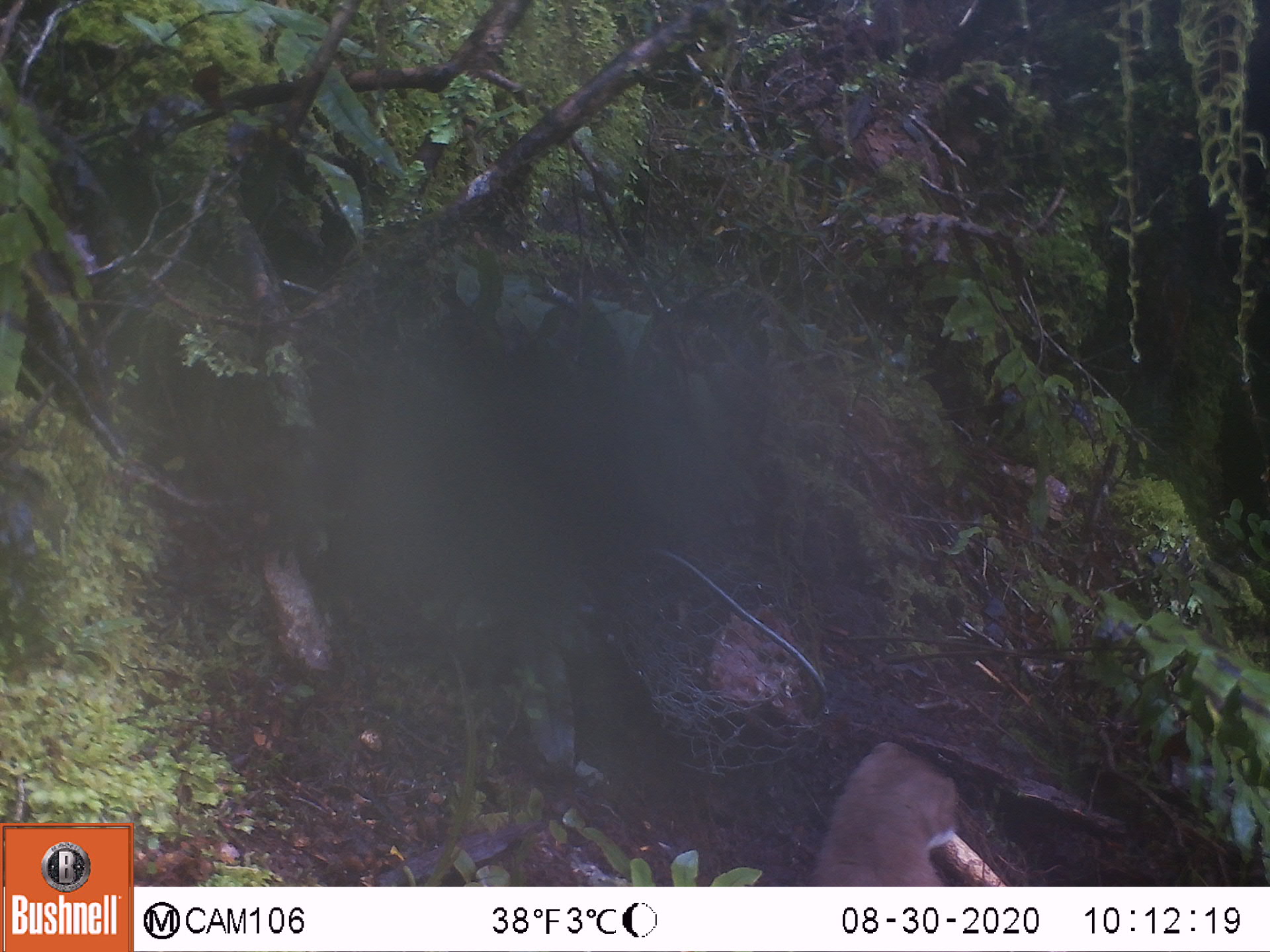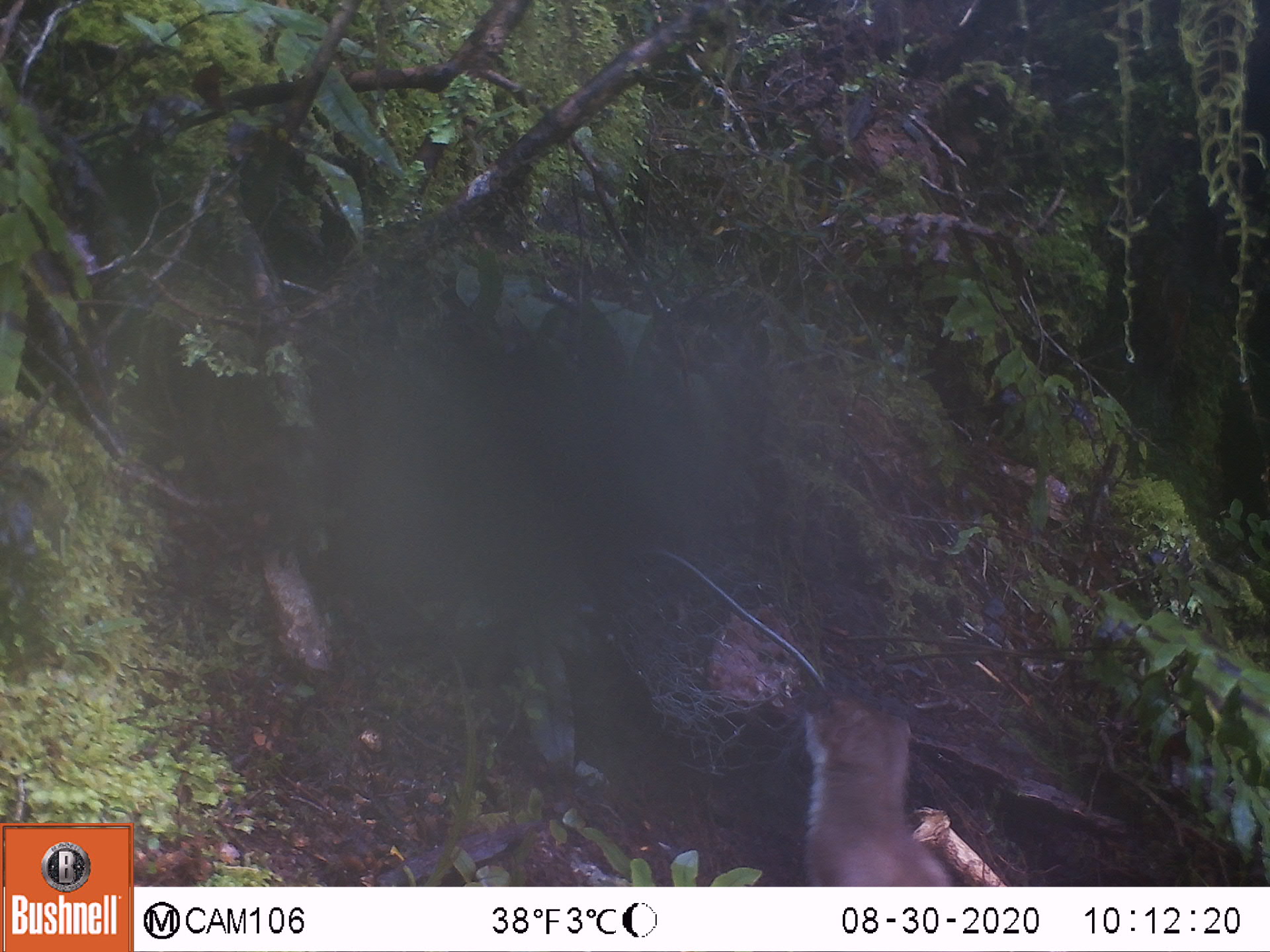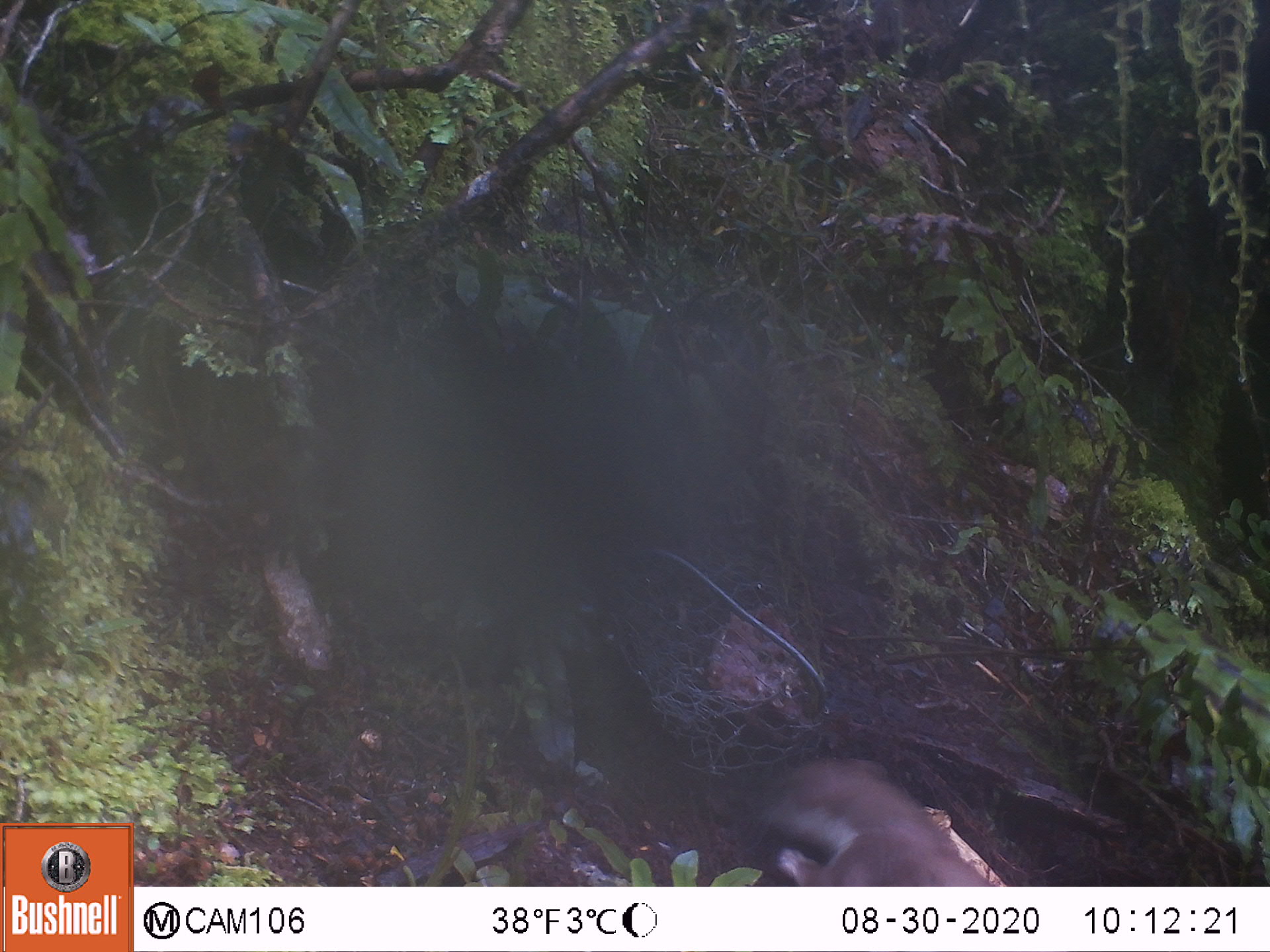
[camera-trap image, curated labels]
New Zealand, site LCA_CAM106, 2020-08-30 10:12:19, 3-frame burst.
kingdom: Animalia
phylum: Chordata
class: Mammalia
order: Carnivora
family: Mustelidae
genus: Mustela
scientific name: Mustela erminea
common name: stoat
Stoat (Mustela erminea).